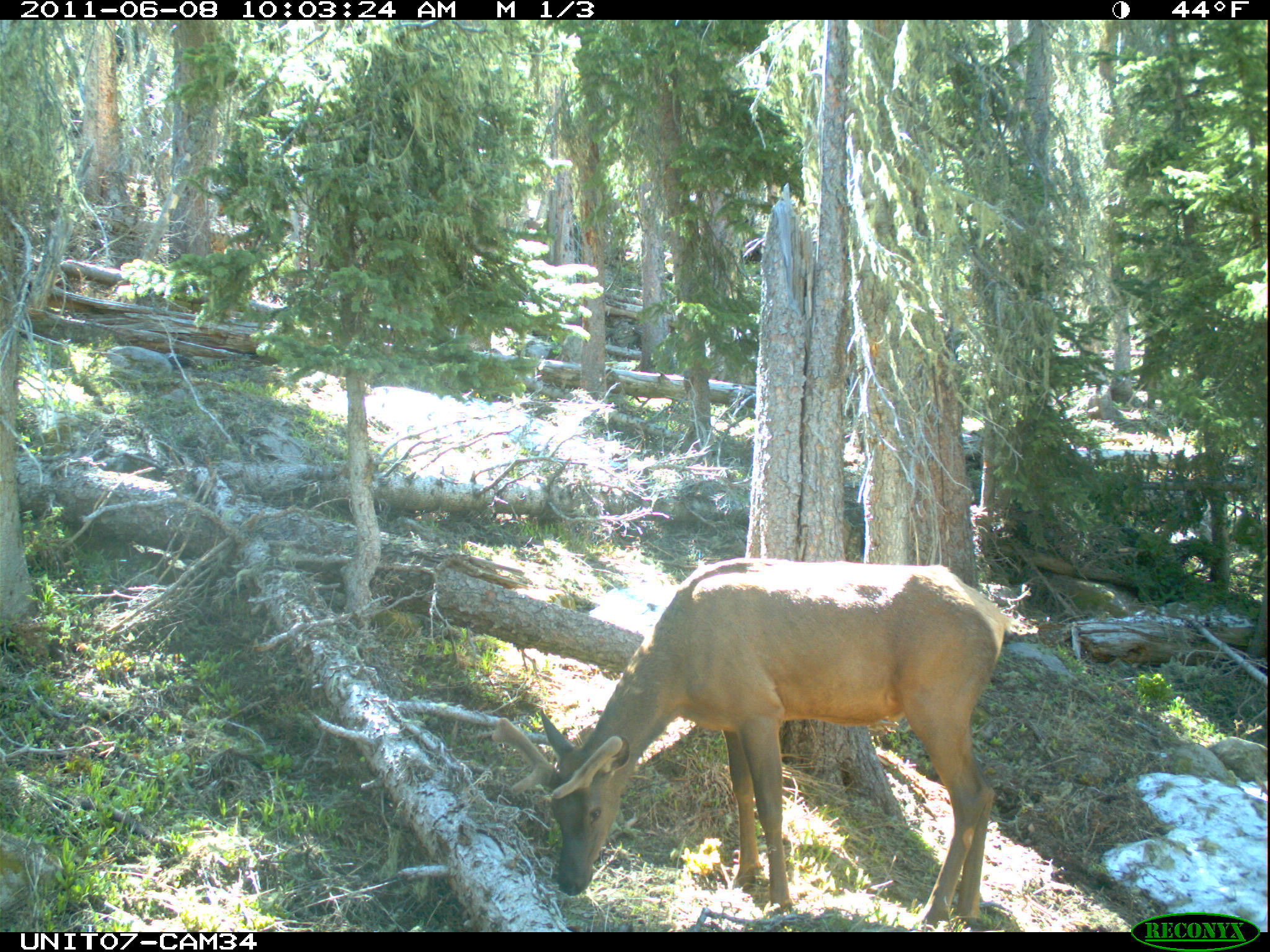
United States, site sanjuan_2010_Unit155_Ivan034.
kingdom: Animalia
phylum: Chordata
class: Mammalia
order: Artiodactyla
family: Cervidae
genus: Cervus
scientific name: Cervus elaphus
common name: red deer